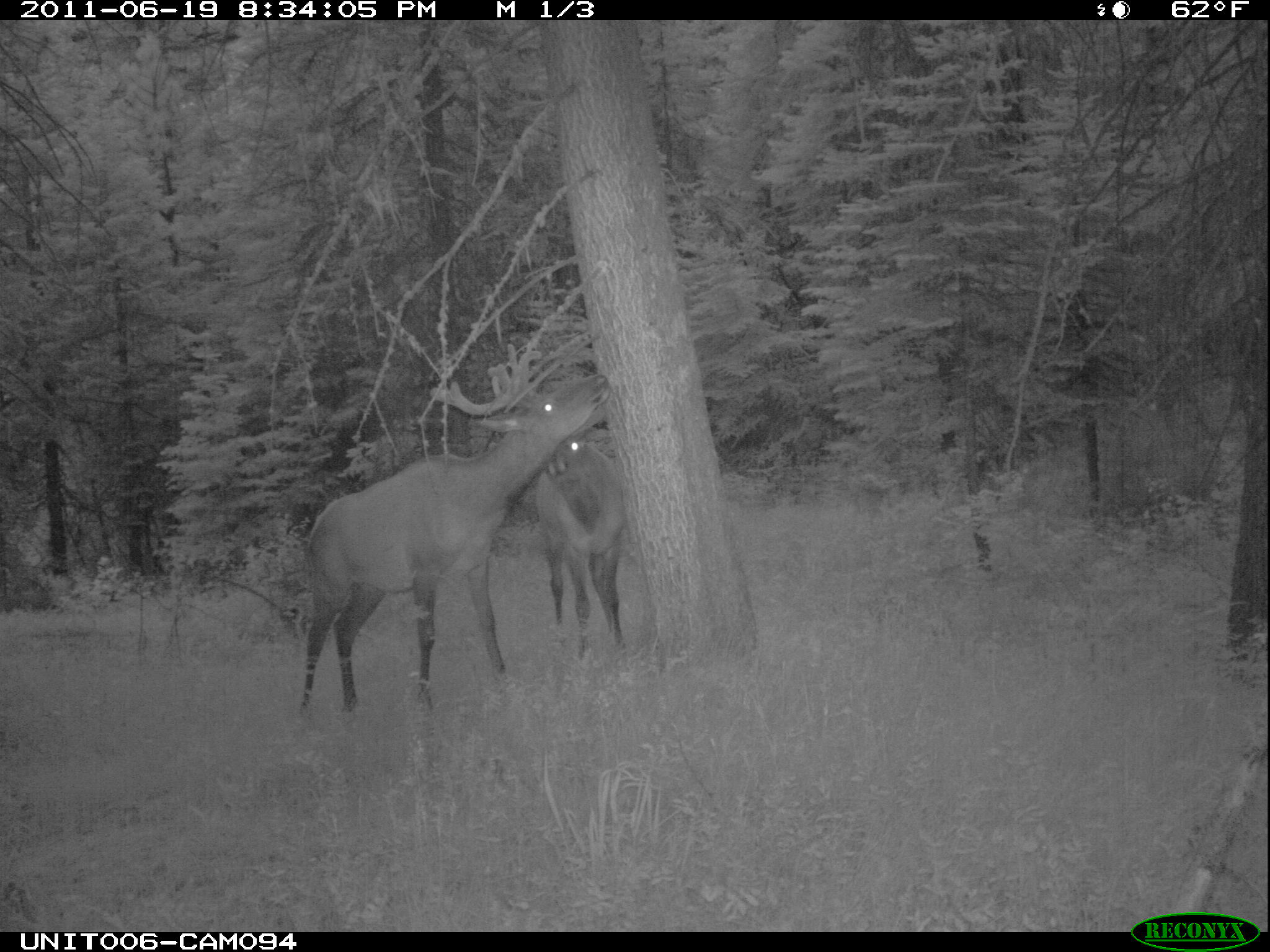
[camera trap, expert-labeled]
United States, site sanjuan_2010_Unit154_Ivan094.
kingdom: Animalia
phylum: Chordata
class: Mammalia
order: Artiodactyla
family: Cervidae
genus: Cervus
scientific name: Cervus elaphus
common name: red deer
Cervus elaphus (red deer).